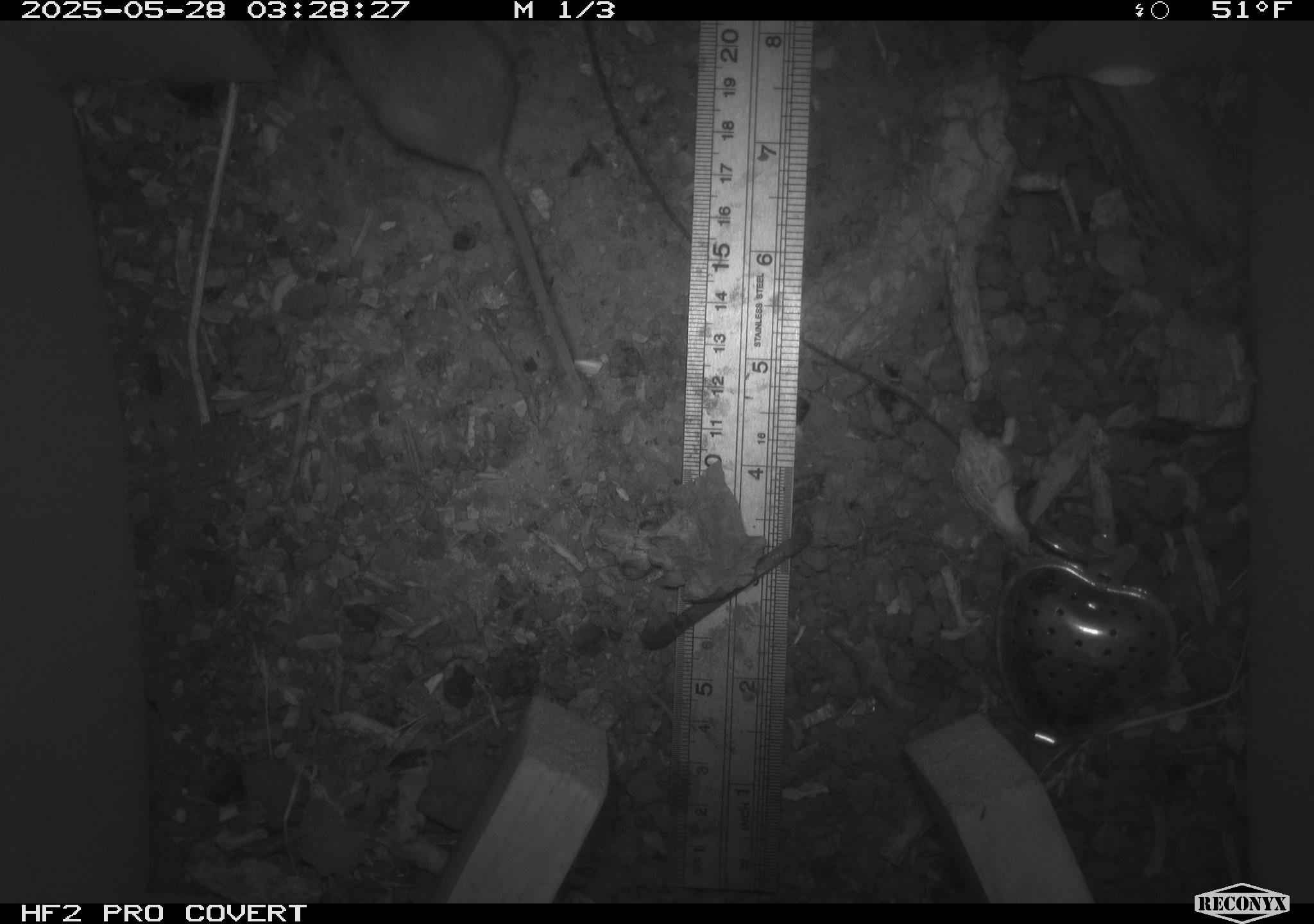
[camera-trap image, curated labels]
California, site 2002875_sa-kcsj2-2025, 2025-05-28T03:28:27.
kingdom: Animalia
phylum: Chordata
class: Mammalia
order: Rodentia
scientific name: Rodentia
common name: rodent